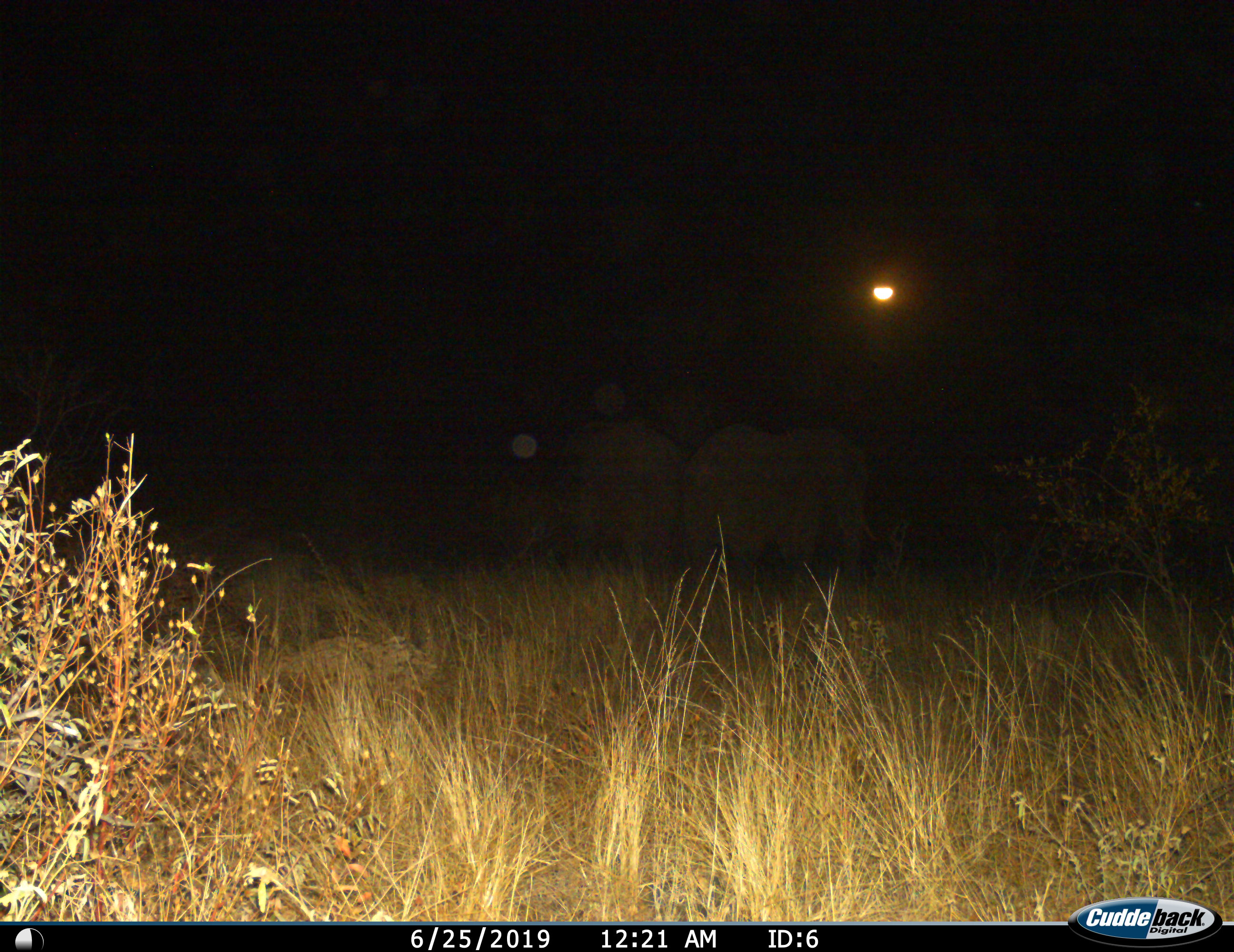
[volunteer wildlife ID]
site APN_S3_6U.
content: unidentified animal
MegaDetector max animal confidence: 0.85